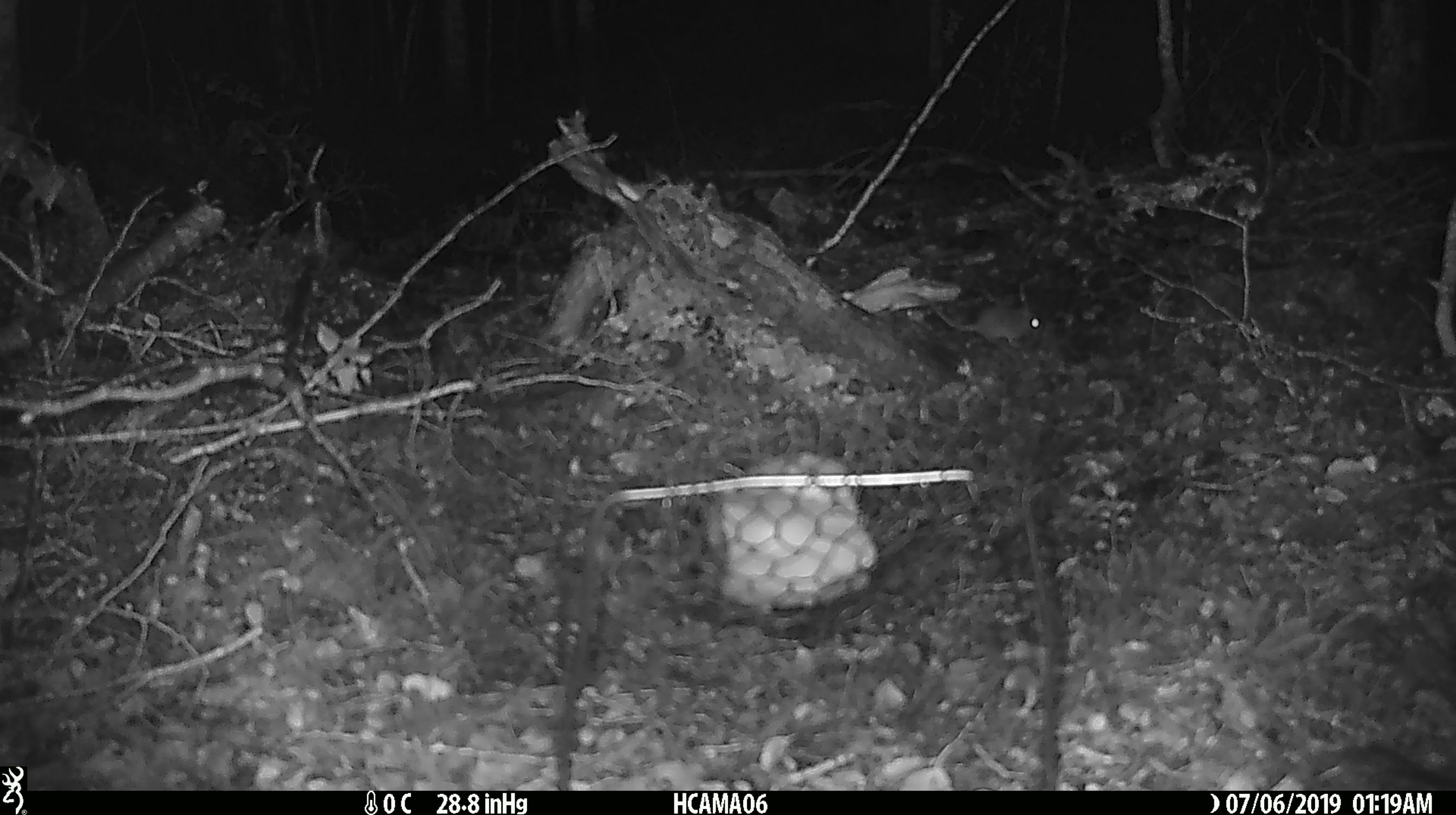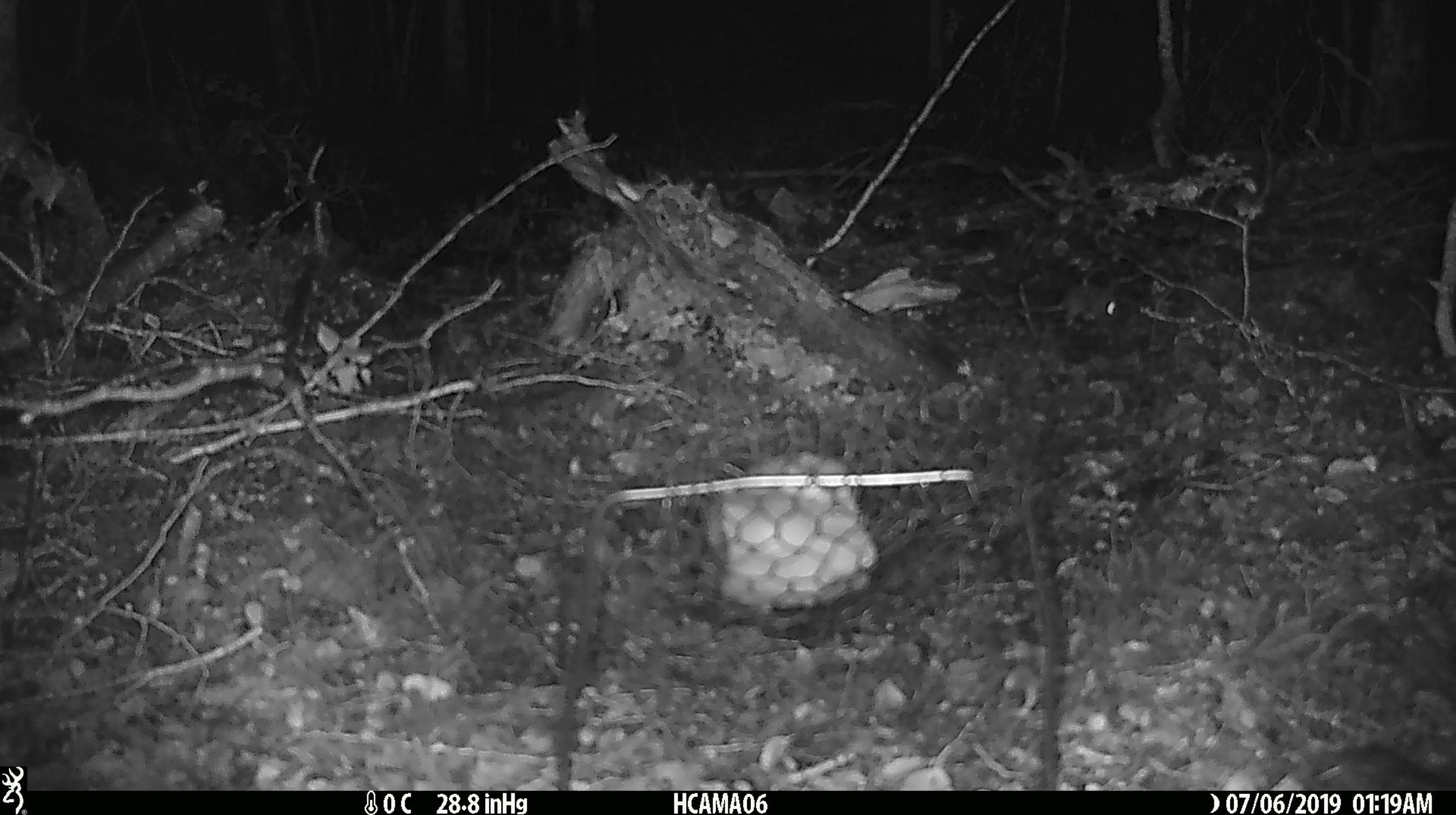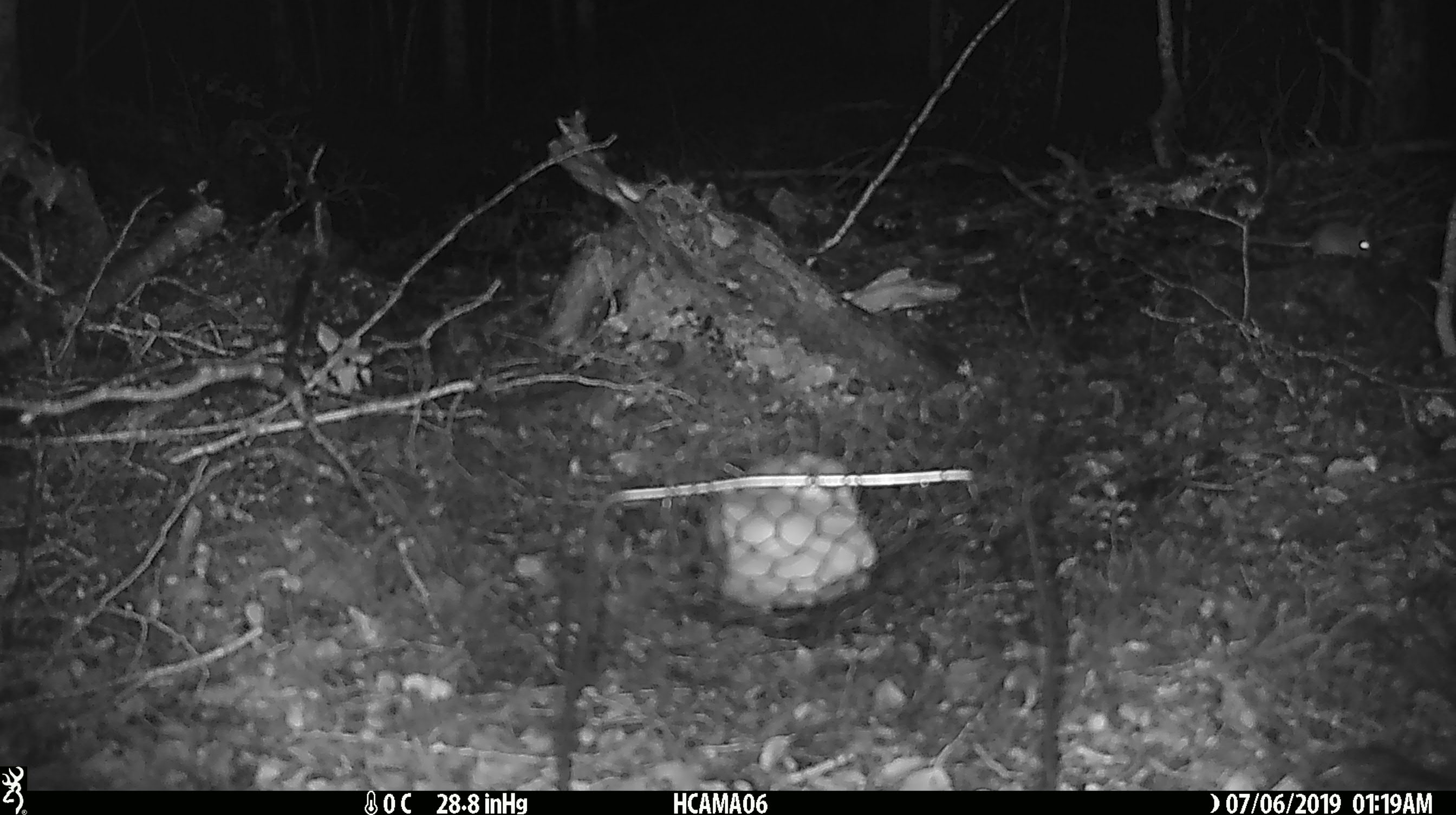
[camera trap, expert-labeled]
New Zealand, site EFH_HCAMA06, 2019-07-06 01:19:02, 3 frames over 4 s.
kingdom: Animalia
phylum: Chordata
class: Mammalia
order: Rodentia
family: Muridae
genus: Mus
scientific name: Mus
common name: mouse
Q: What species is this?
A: Mouse (Mus).